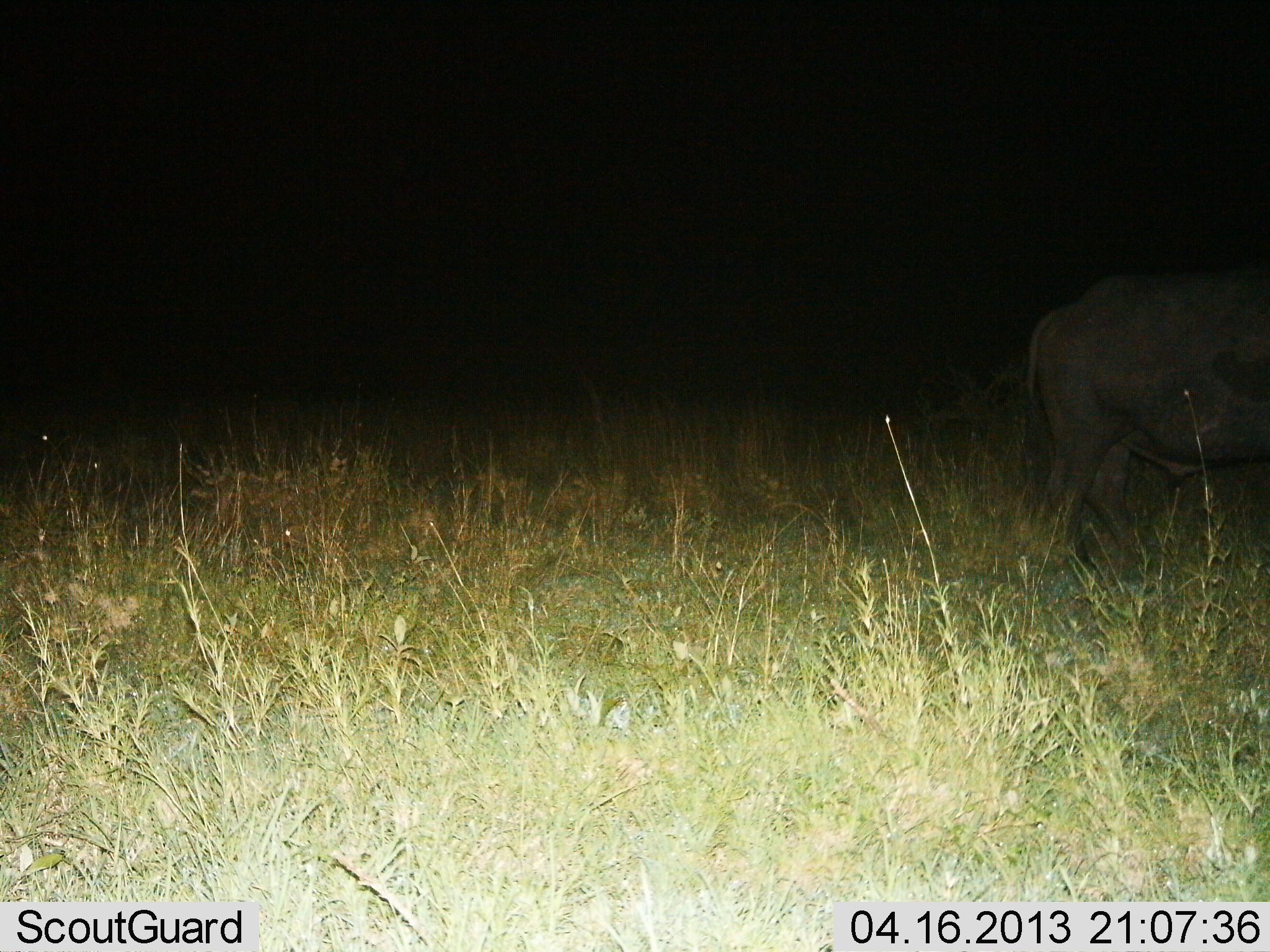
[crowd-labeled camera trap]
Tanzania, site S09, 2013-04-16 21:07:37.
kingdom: Animalia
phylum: Chordata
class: Mammalia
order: Artiodactyla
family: Bovidae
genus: Syncerus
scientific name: Syncerus caffer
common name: cape buffalo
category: buffalo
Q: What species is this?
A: Buffalo (cape buffalo) (Syncerus caffer).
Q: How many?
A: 1.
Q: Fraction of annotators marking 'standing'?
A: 80%.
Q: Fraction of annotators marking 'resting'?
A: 4%.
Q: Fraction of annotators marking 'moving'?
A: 20%.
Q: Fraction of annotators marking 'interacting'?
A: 0%.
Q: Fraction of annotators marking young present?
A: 0%.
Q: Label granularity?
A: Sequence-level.